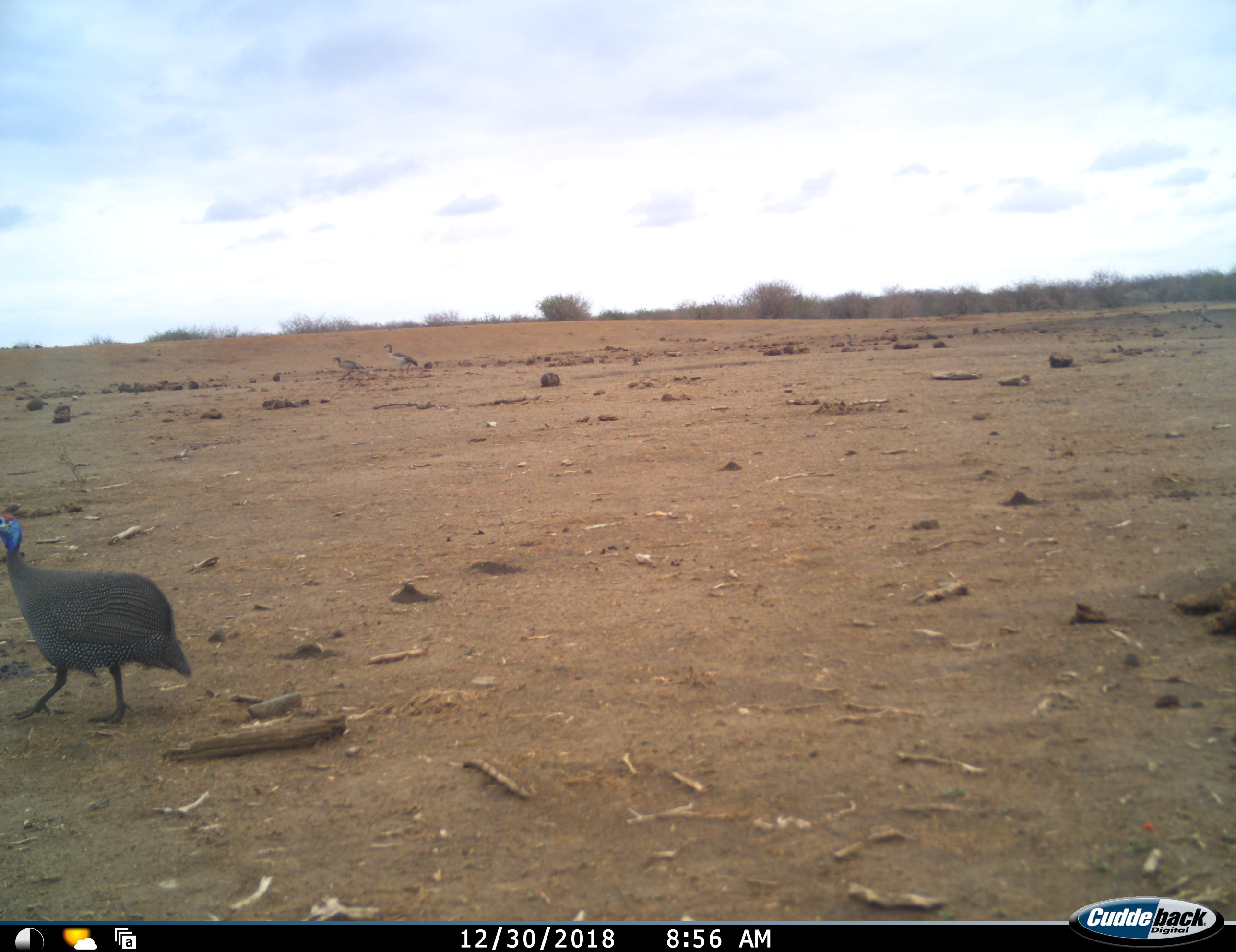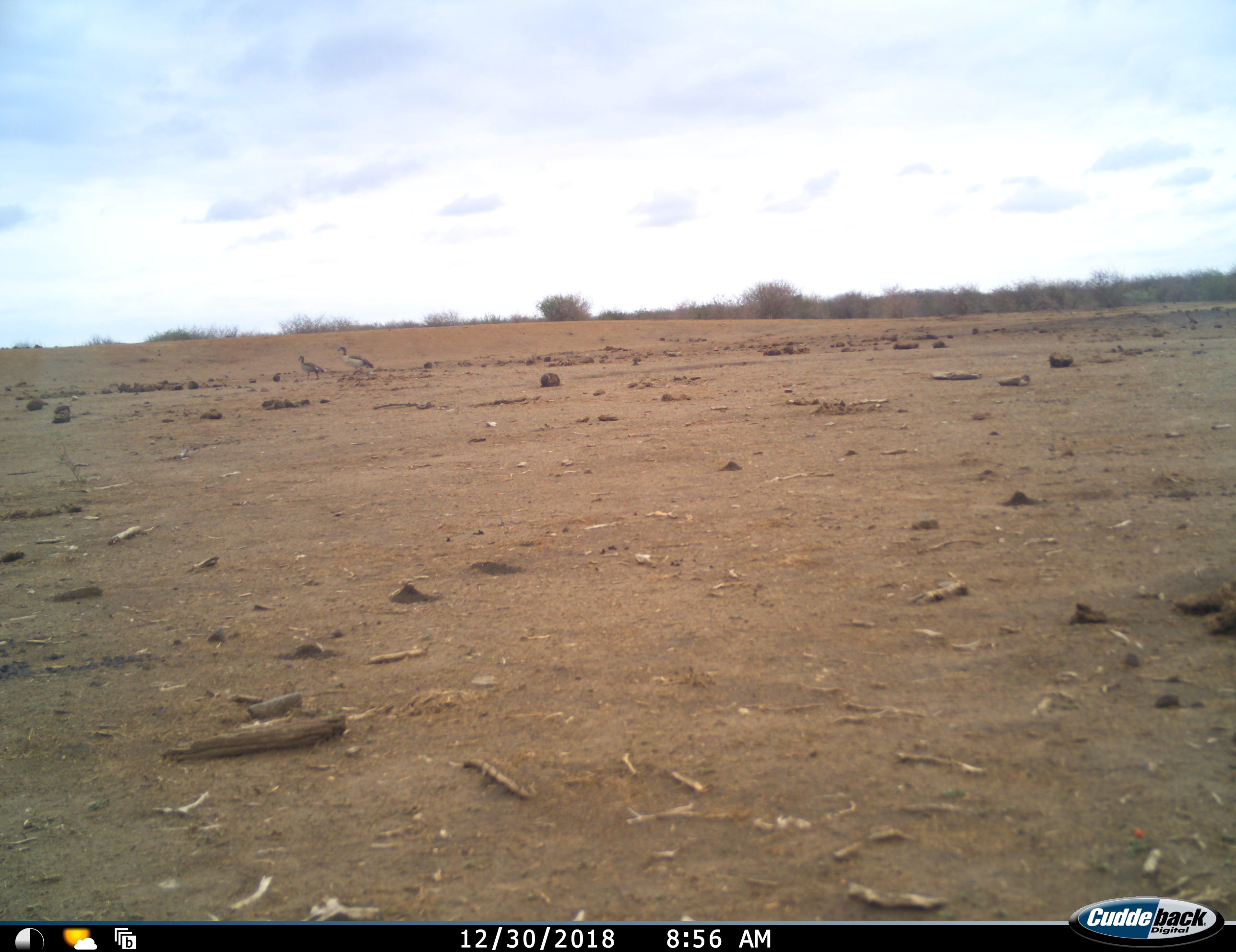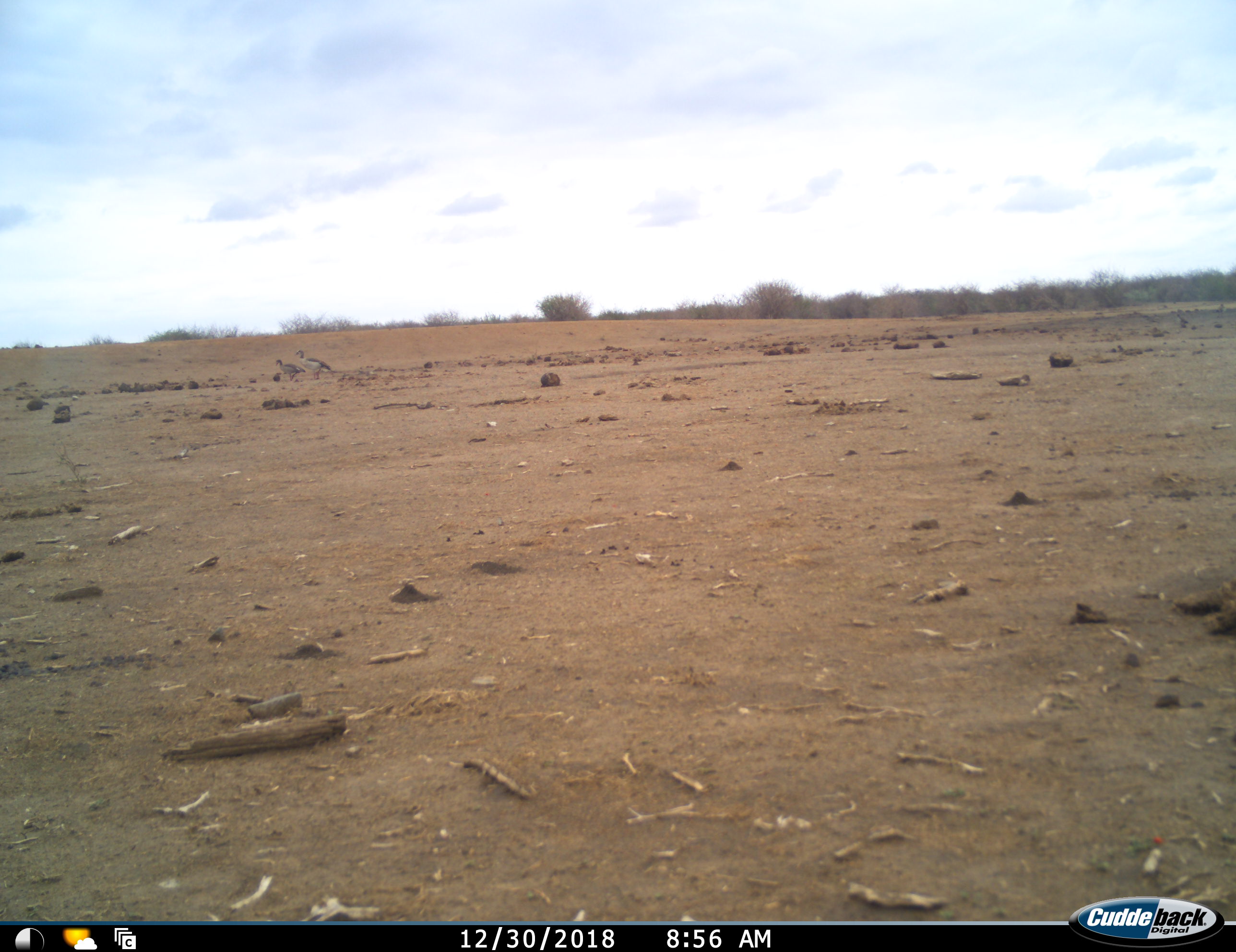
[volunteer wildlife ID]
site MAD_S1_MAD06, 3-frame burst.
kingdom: Animalia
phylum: Chordata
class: Aves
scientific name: Aves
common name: bird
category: birdother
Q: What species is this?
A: Birdother (bird) (Aves).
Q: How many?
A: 3.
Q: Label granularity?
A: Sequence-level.